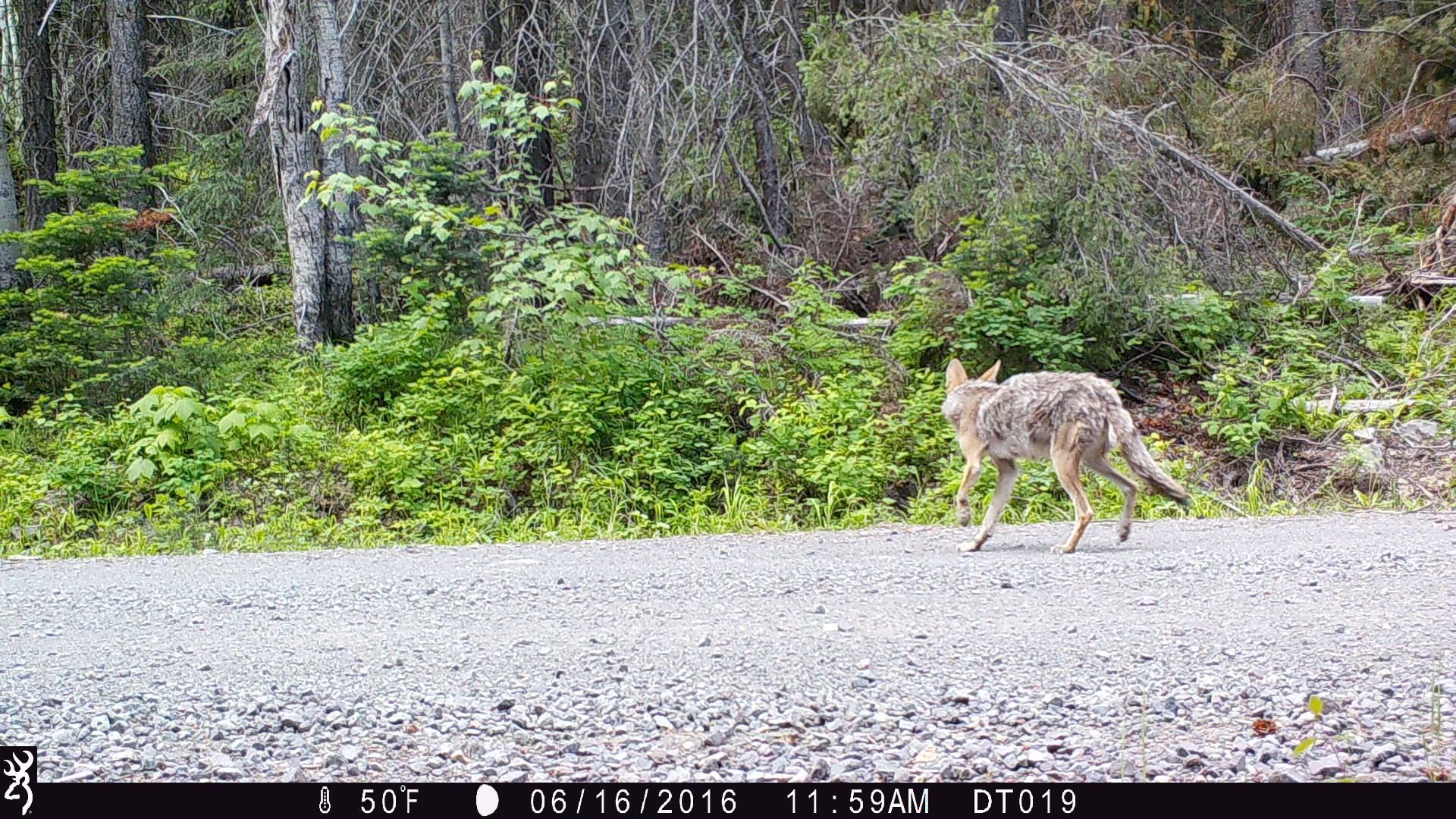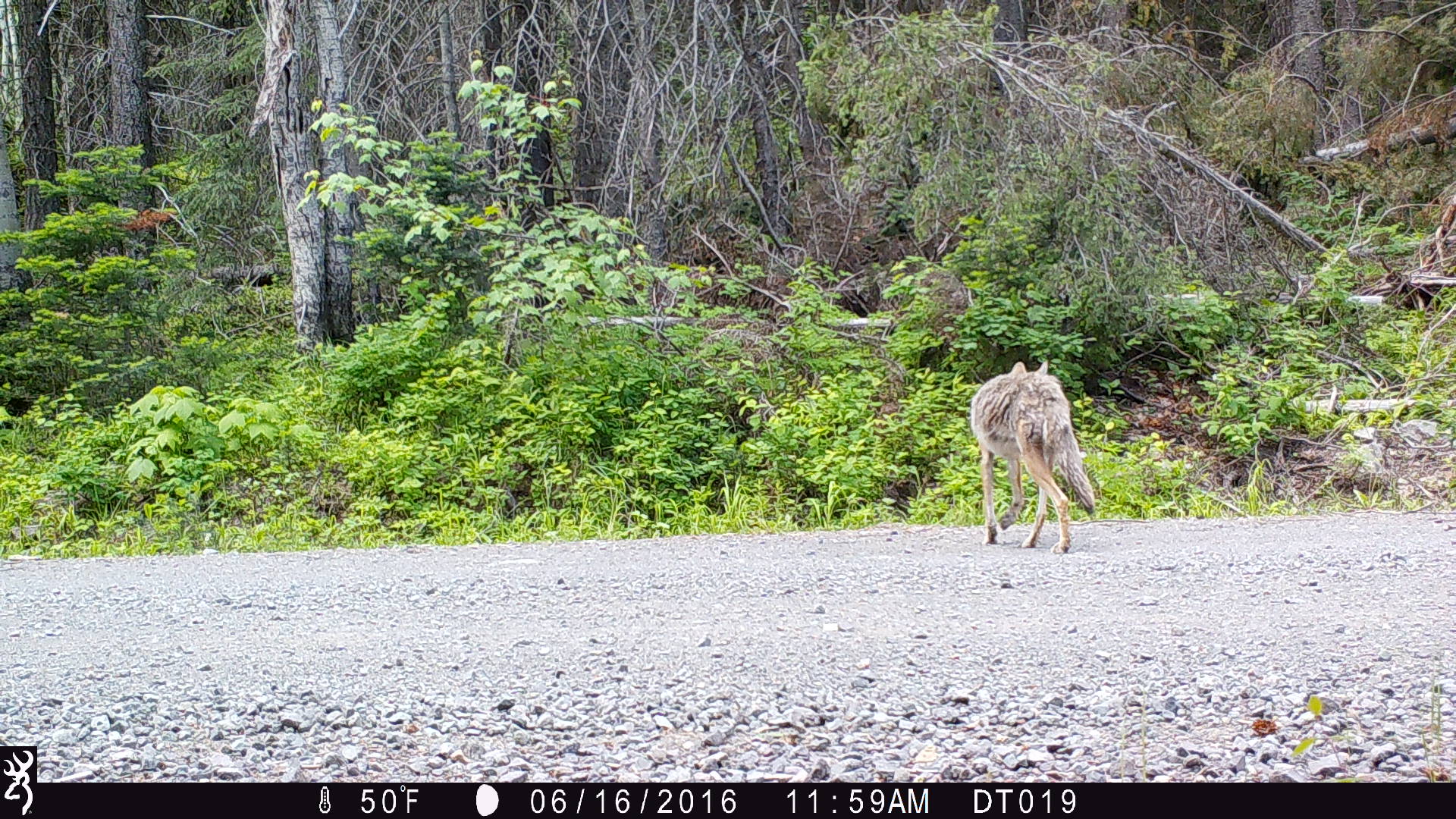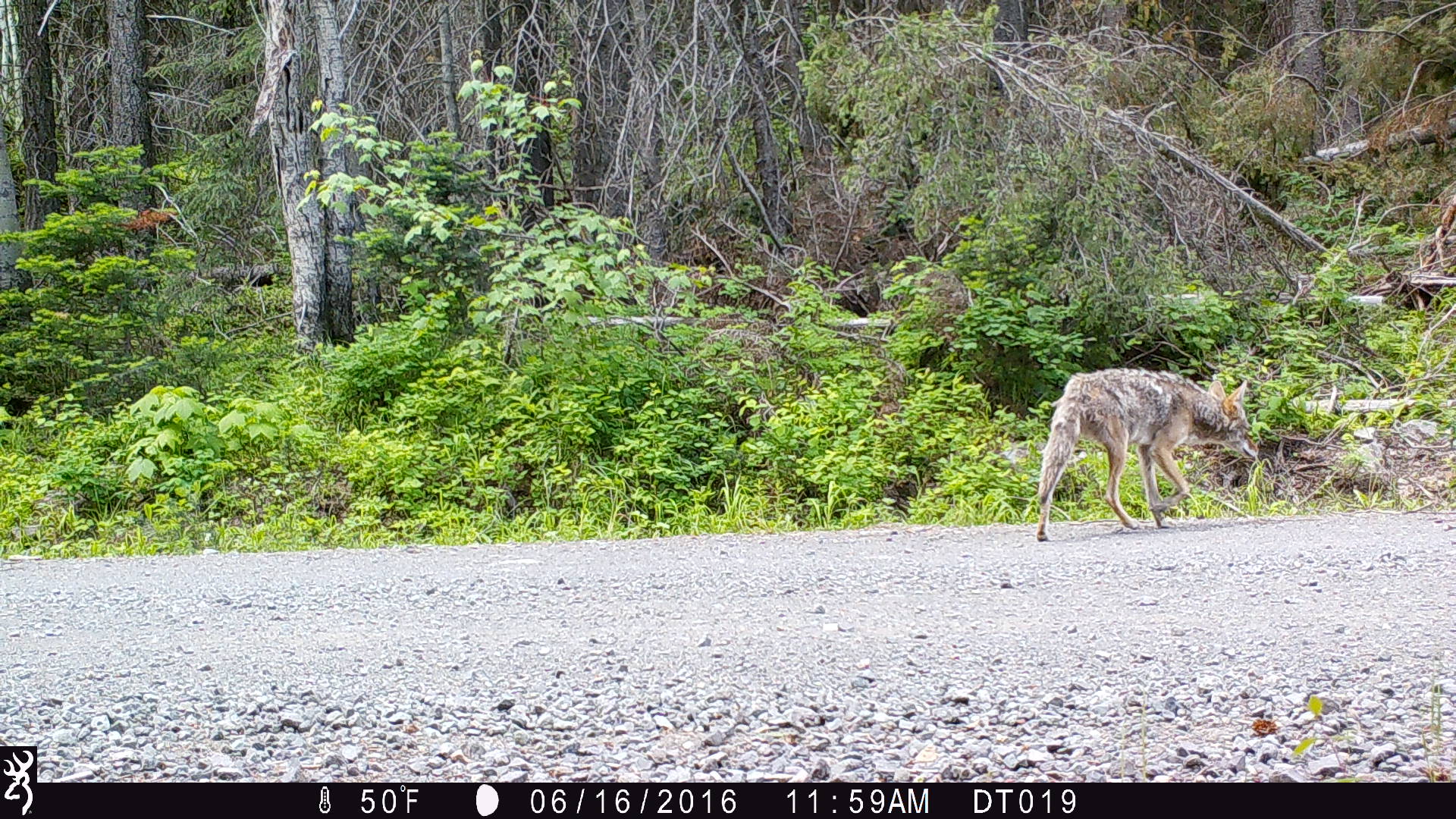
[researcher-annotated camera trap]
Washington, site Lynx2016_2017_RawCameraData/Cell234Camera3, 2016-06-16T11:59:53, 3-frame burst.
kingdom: Animalia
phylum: Chordata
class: Mammalia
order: Carnivora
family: Canidae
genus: Canis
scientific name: Canis latrans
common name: coyote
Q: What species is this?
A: Canis latrans (coyote).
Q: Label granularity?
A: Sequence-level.